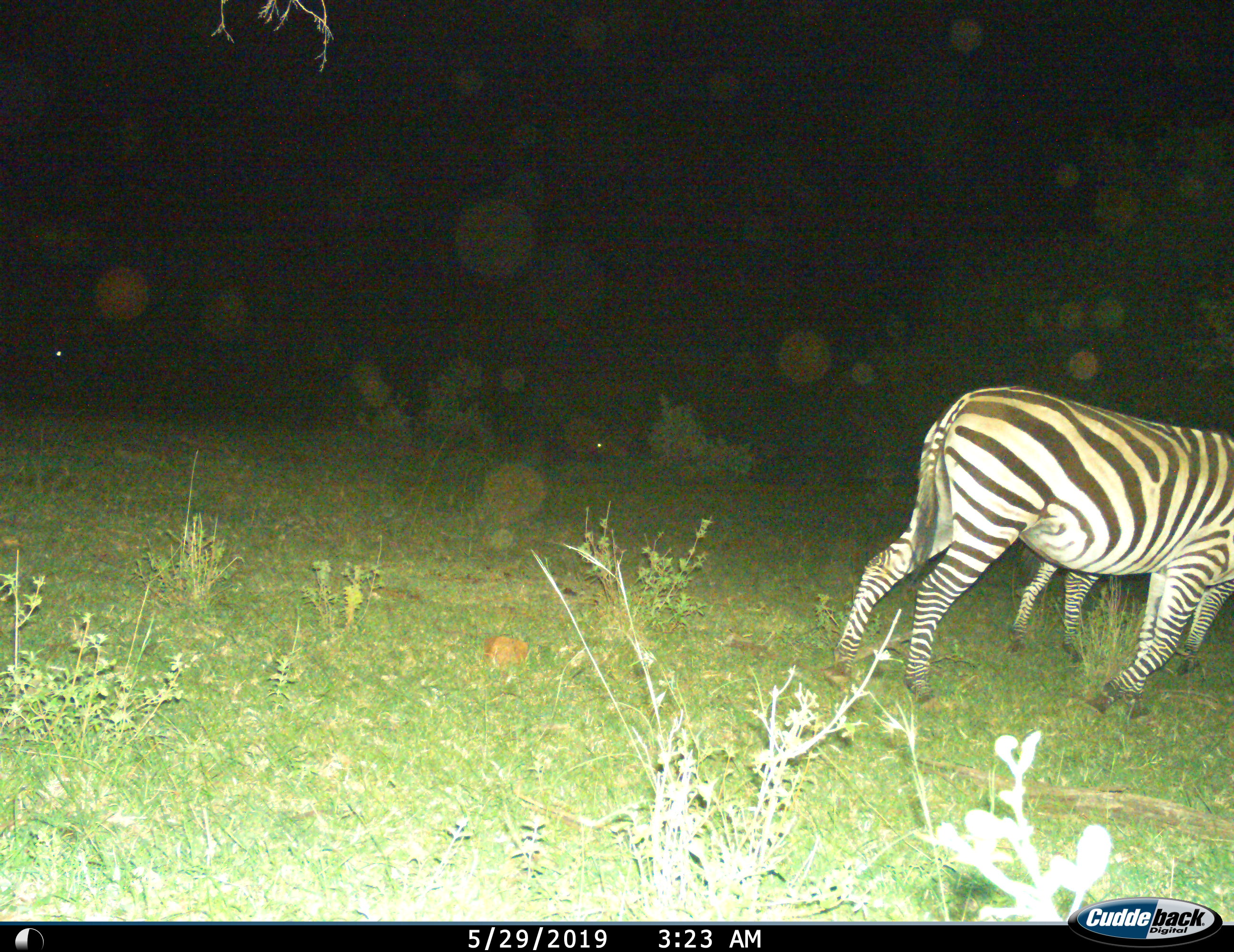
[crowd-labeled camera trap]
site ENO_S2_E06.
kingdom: Animalia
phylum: Chordata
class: Mammalia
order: Perissodactyla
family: Equidae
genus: Equus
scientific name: Equus quagga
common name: plains zebra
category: zebraplains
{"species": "zebraplains (plains zebra) (Equus quagga)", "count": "2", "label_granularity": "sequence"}